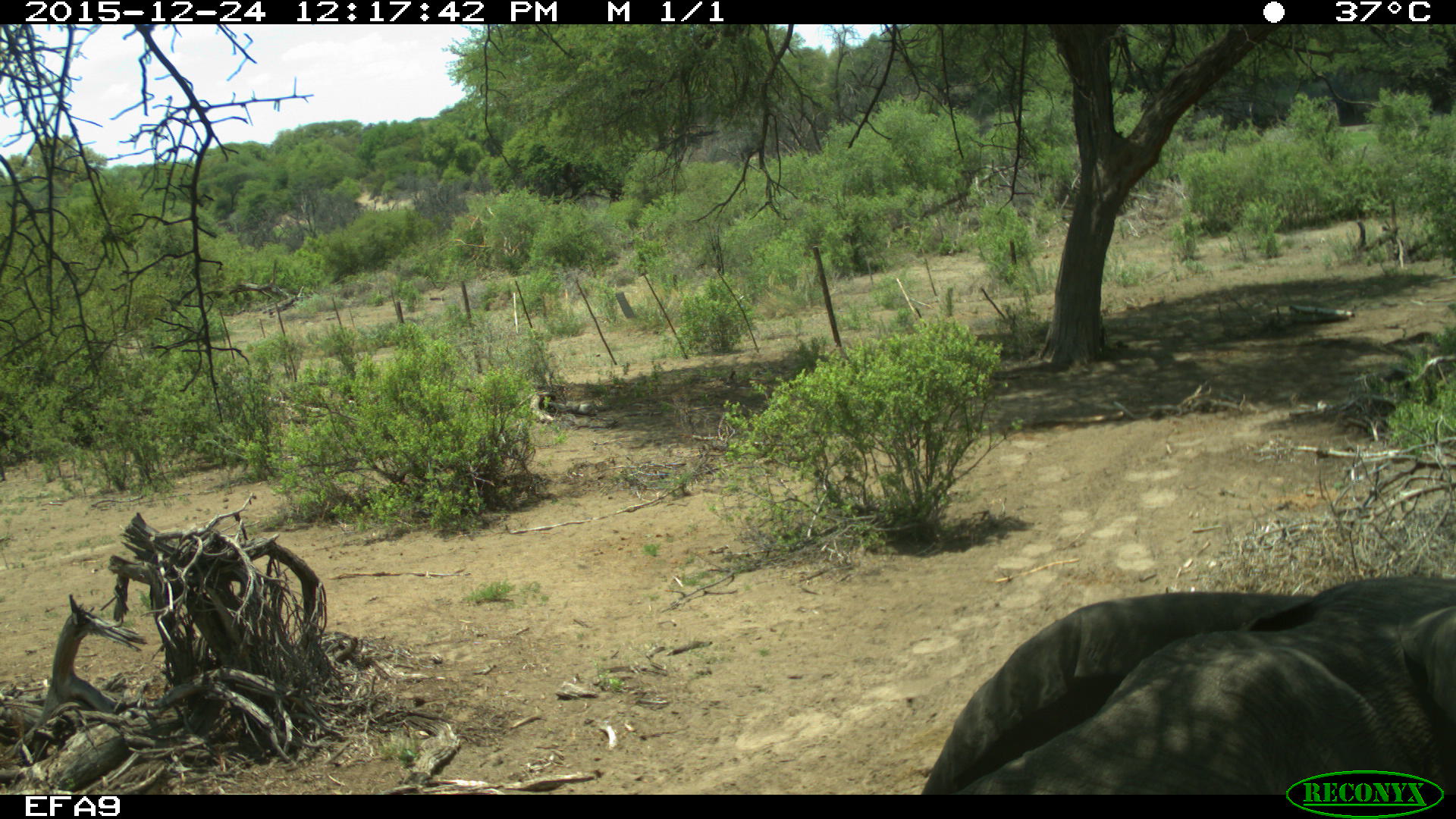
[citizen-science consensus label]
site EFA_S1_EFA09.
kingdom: Animalia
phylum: Chordata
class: Mammalia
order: Proboscidea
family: Elephantidae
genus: Loxodonta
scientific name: Loxodonta africana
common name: african bush elephant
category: elephant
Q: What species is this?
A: Elephant (african bush elephant) (Loxodonta africana).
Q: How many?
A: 1.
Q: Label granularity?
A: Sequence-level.